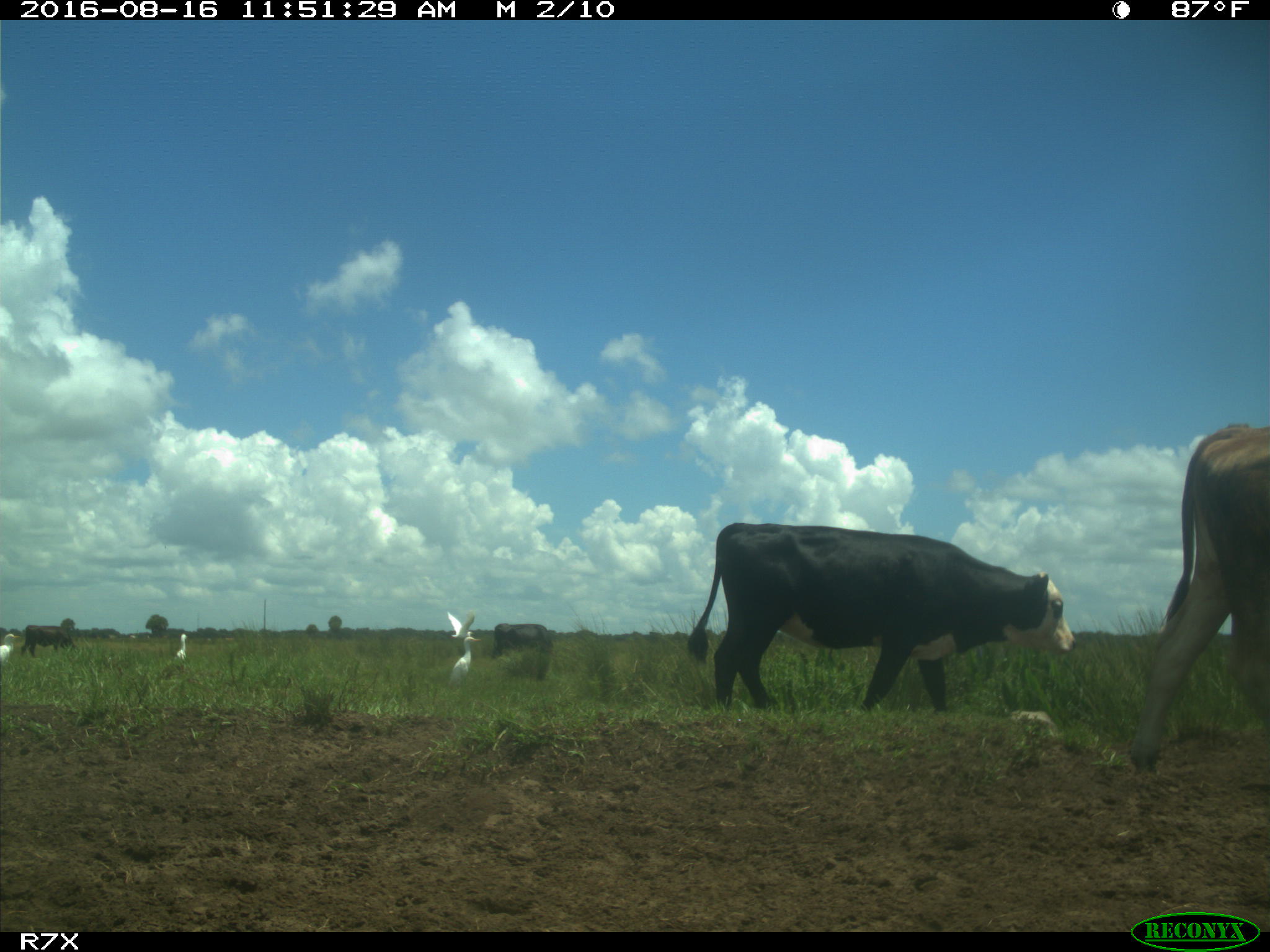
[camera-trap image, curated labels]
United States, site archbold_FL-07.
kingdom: Animalia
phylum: Chordata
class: Mammalia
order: Artiodactyla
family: Bovidae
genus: Bos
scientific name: Bos taurus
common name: domestic cow